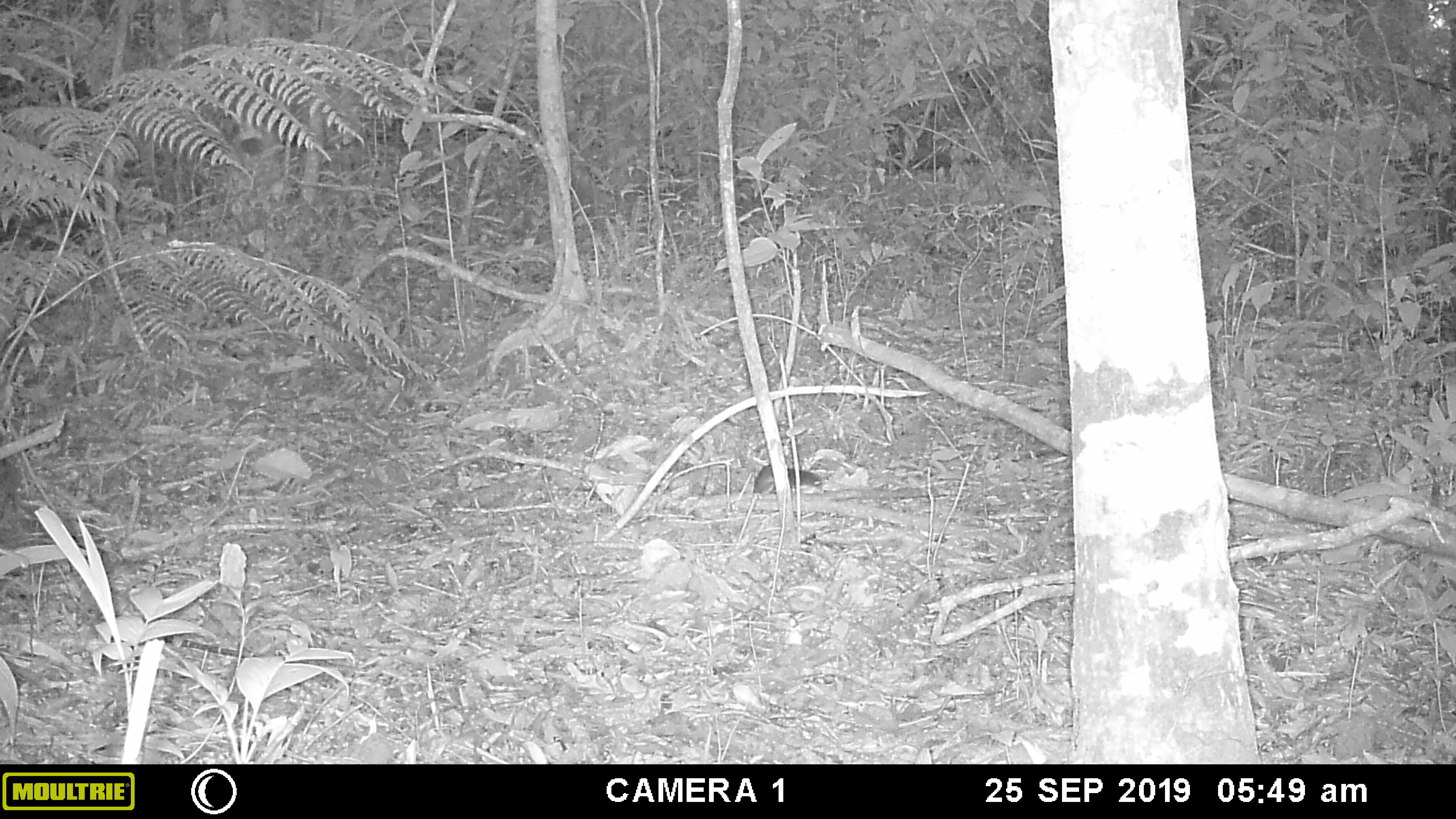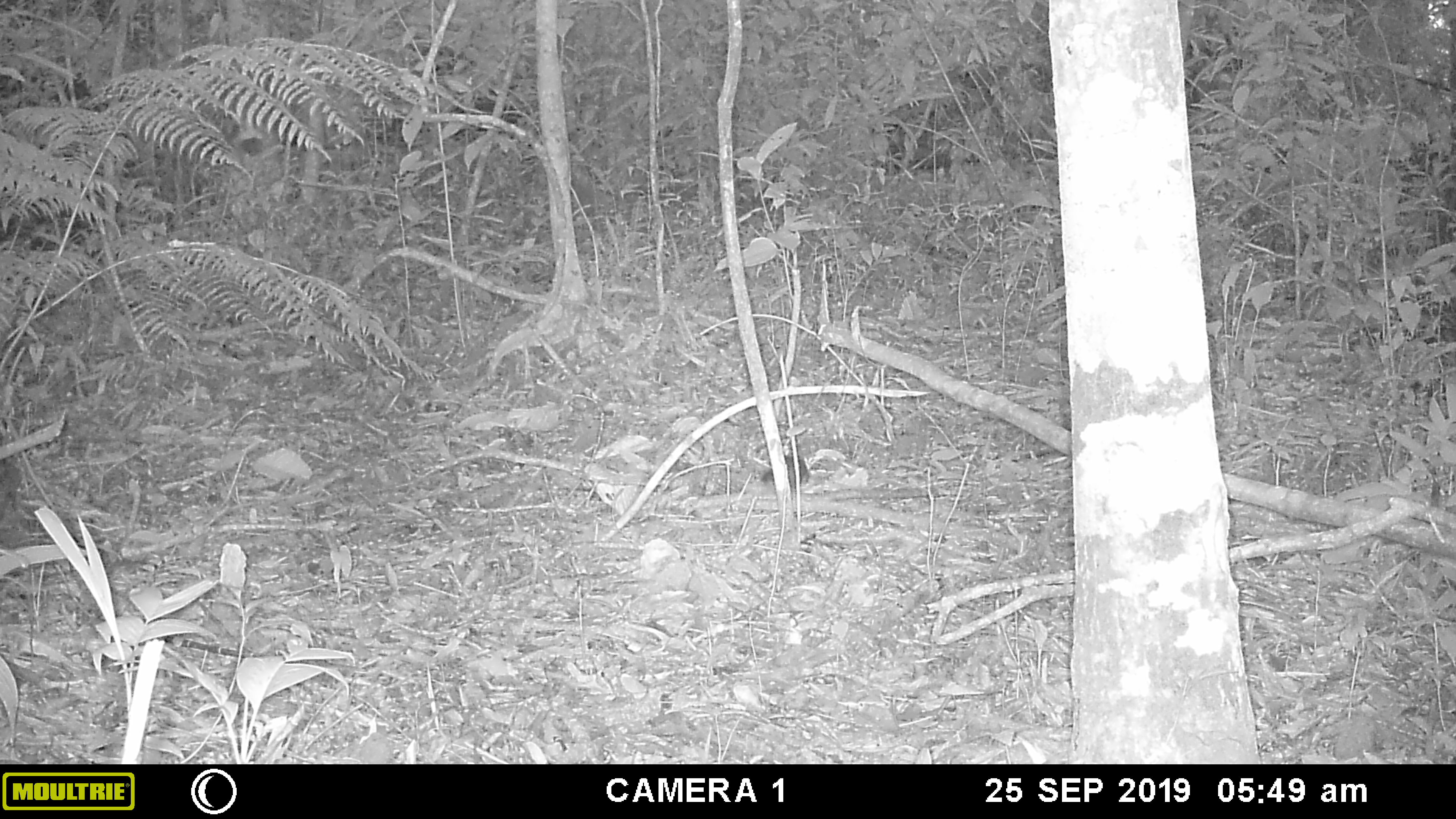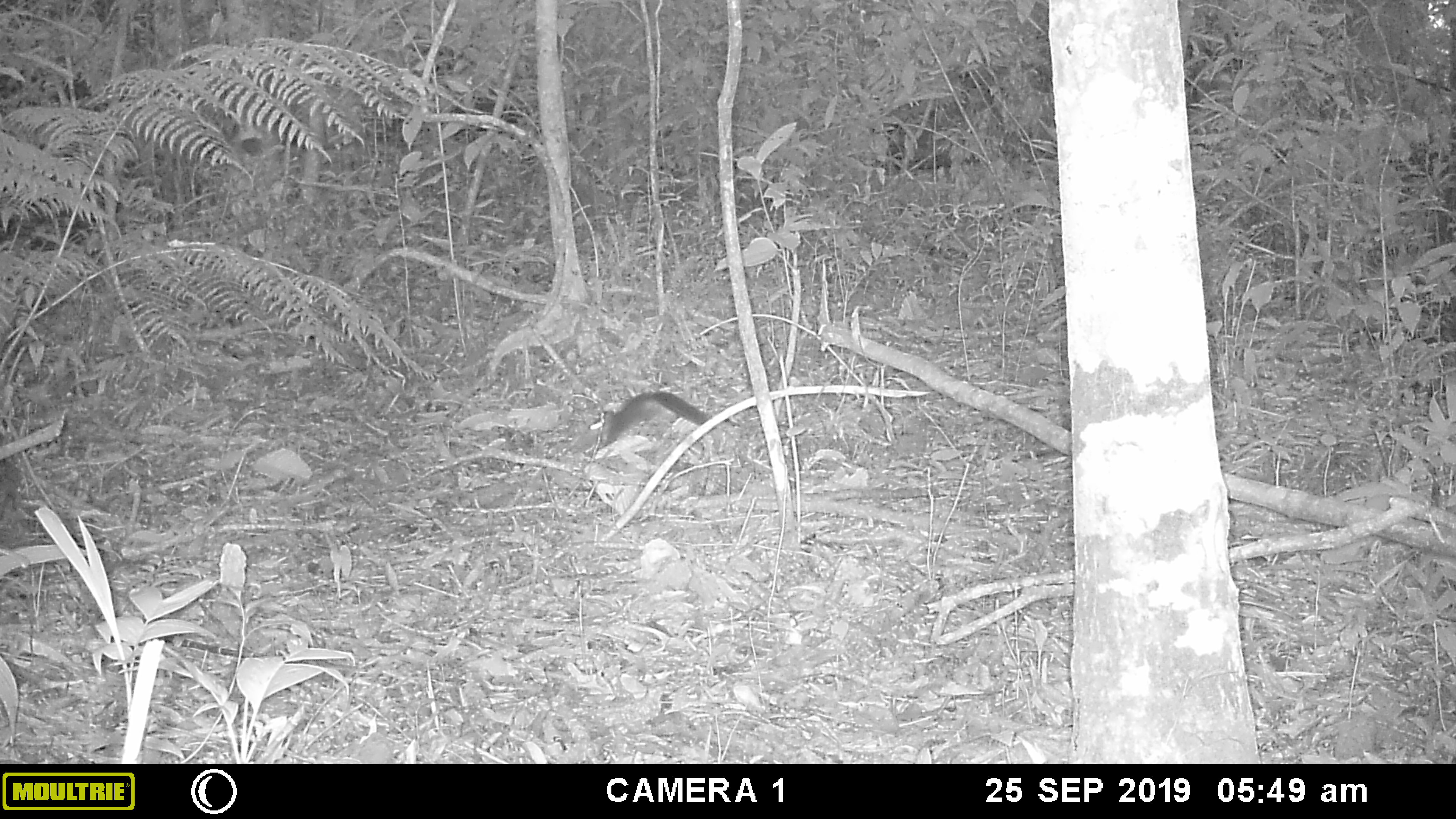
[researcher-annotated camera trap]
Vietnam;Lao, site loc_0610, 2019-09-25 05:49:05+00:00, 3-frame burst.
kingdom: Animalia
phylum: Chordata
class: Mammalia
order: Rodentia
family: Sciuridae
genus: Sciurus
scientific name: Sciurus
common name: squirrel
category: unidentified squirrel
Unidentified squirrel (squirrel) (Sciurus). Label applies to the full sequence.